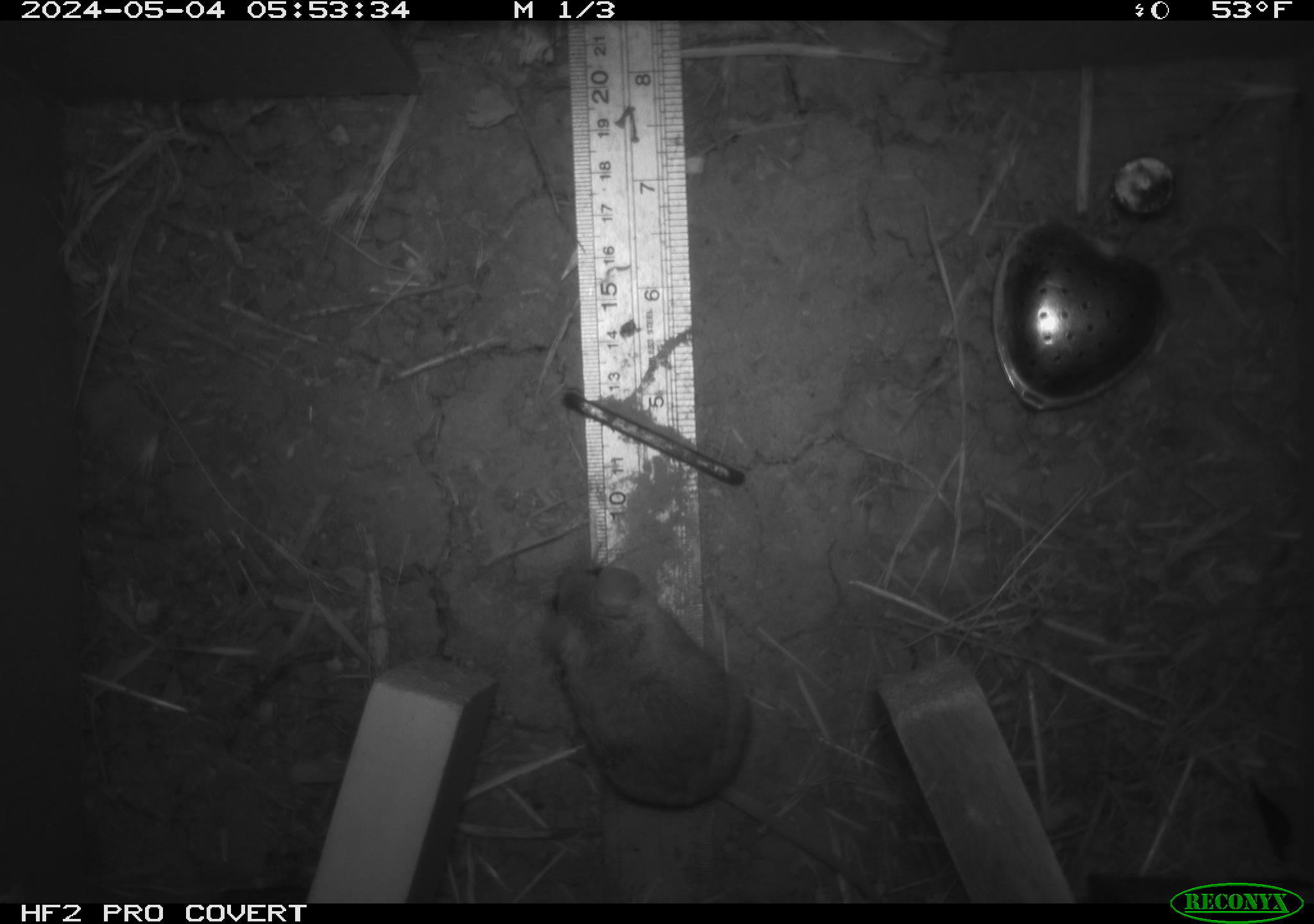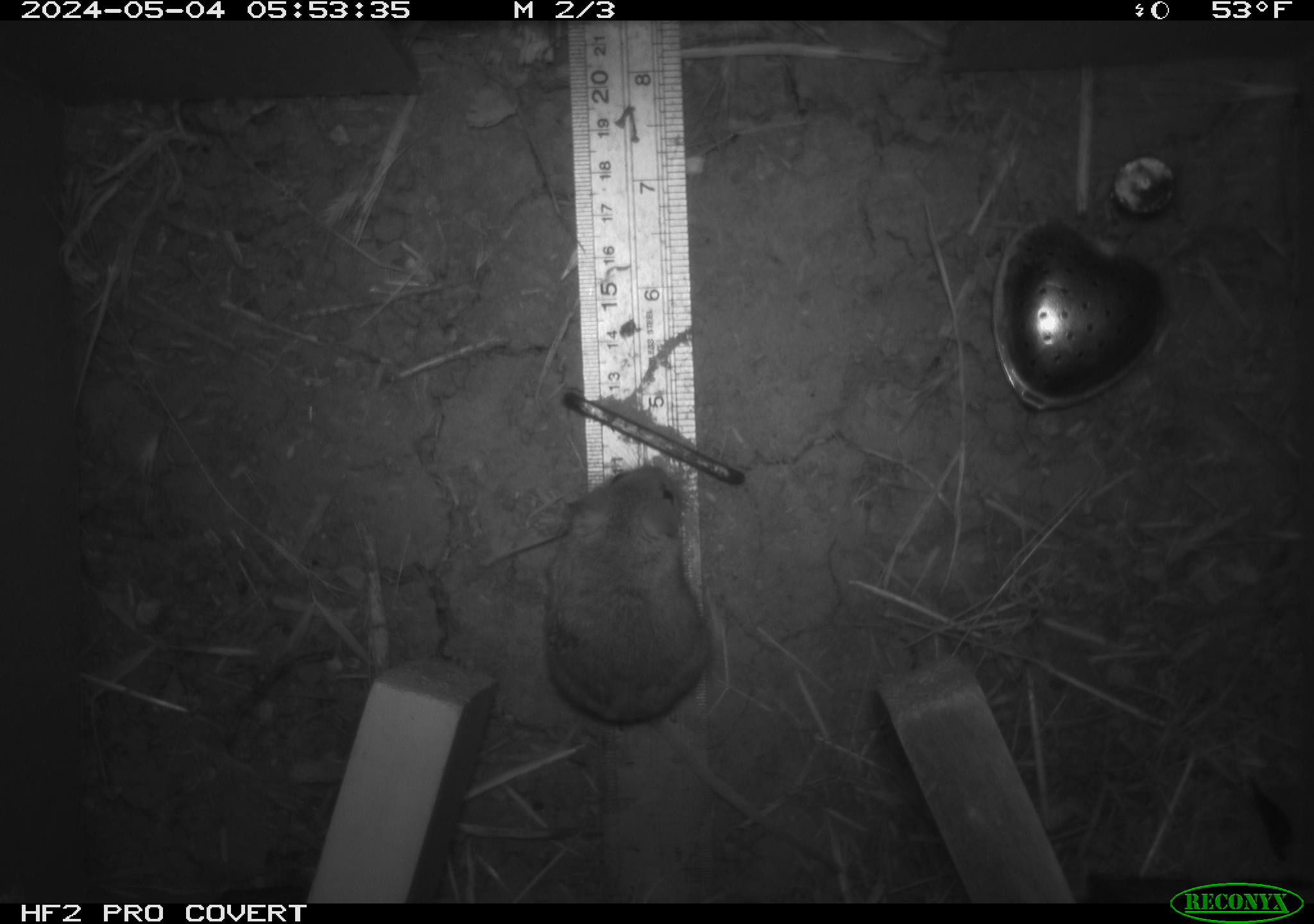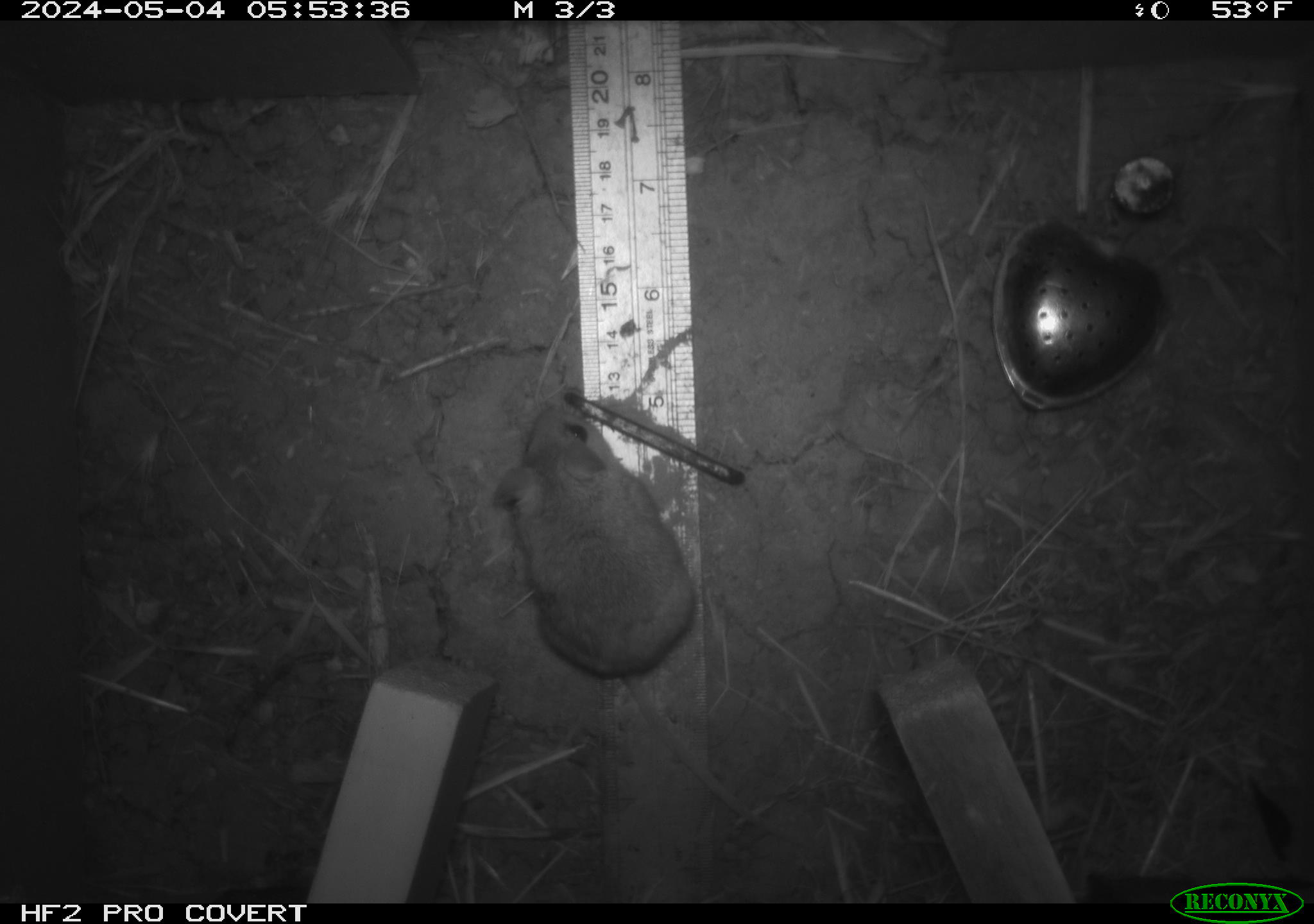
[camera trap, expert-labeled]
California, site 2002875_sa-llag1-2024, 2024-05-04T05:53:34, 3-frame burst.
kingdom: Animalia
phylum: Chordata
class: Mammalia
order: Rodentia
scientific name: Rodentia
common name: mouse species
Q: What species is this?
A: Mouse species (Rodentia).